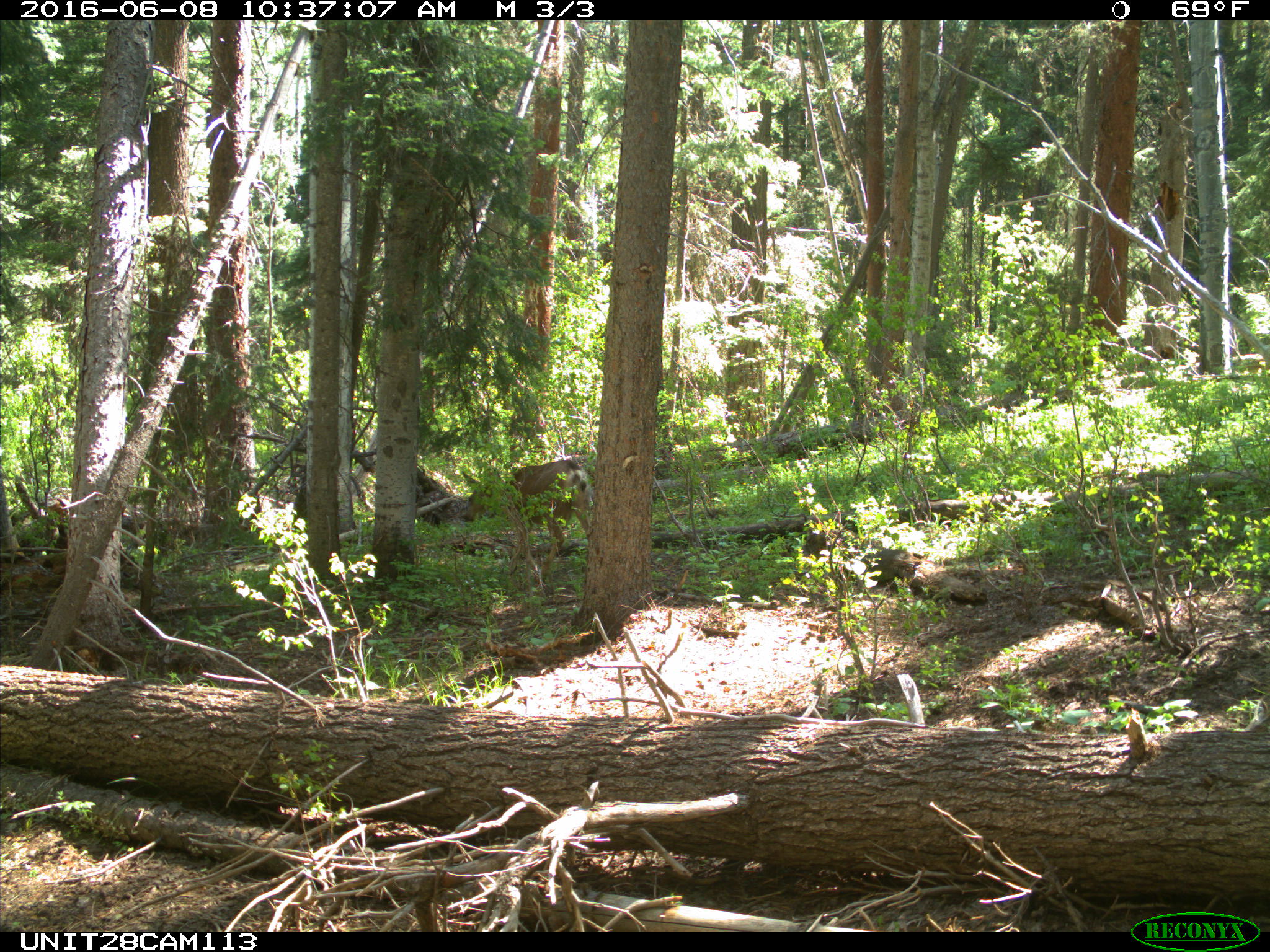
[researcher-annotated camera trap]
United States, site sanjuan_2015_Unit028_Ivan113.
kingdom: Animalia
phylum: Chordata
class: Mammalia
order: Artiodactyla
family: Cervidae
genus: Odocoileus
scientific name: Odocoileus hemionus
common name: mule deer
Odocoileus hemionus (mule deer).